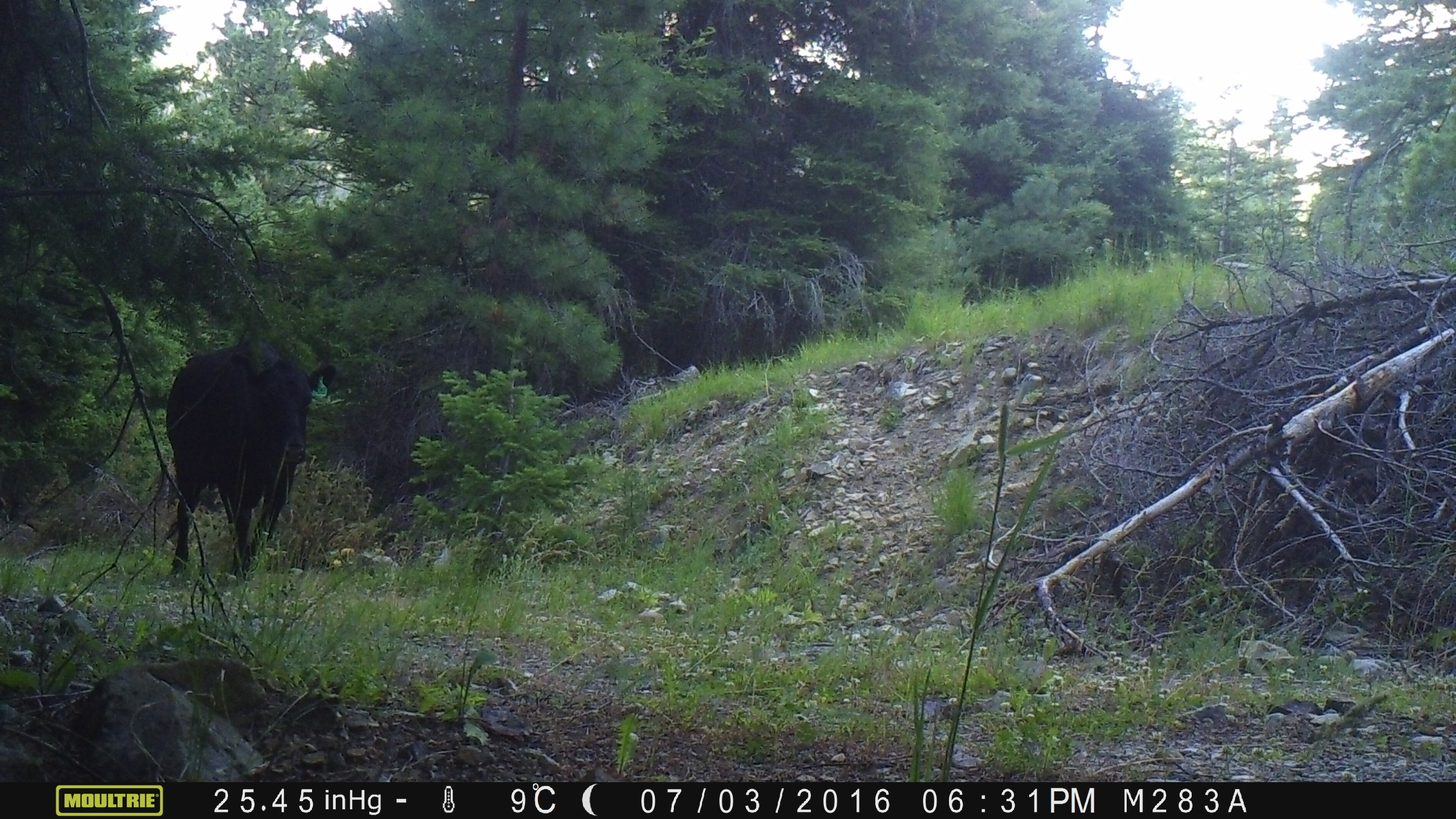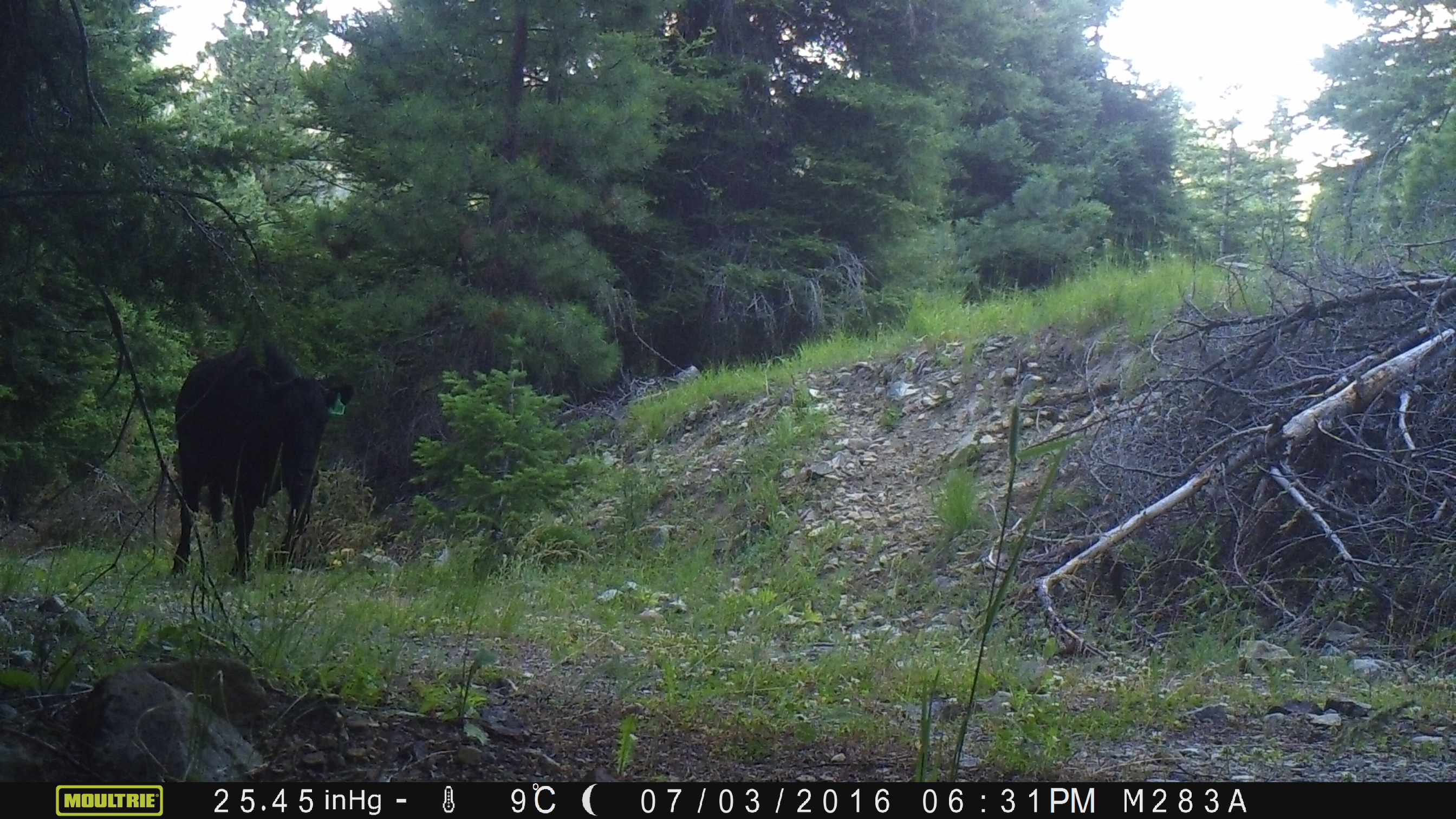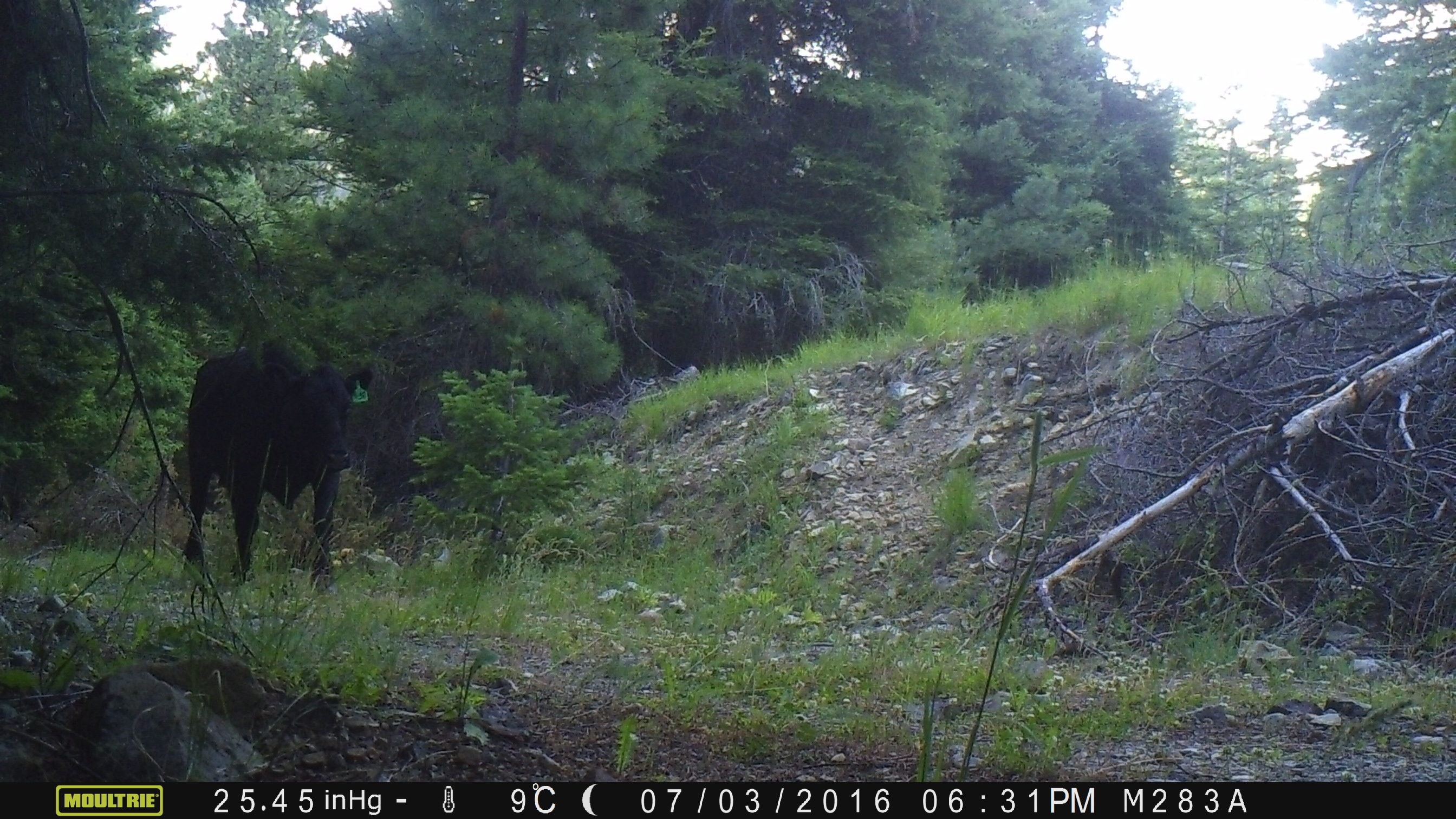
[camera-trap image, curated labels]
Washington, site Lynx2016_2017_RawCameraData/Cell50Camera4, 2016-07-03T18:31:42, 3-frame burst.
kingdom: Animalia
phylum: Chordata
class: Mammalia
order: Artiodactyla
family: Bovidae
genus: Bos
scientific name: Bos taurus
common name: domestic cattle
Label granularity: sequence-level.